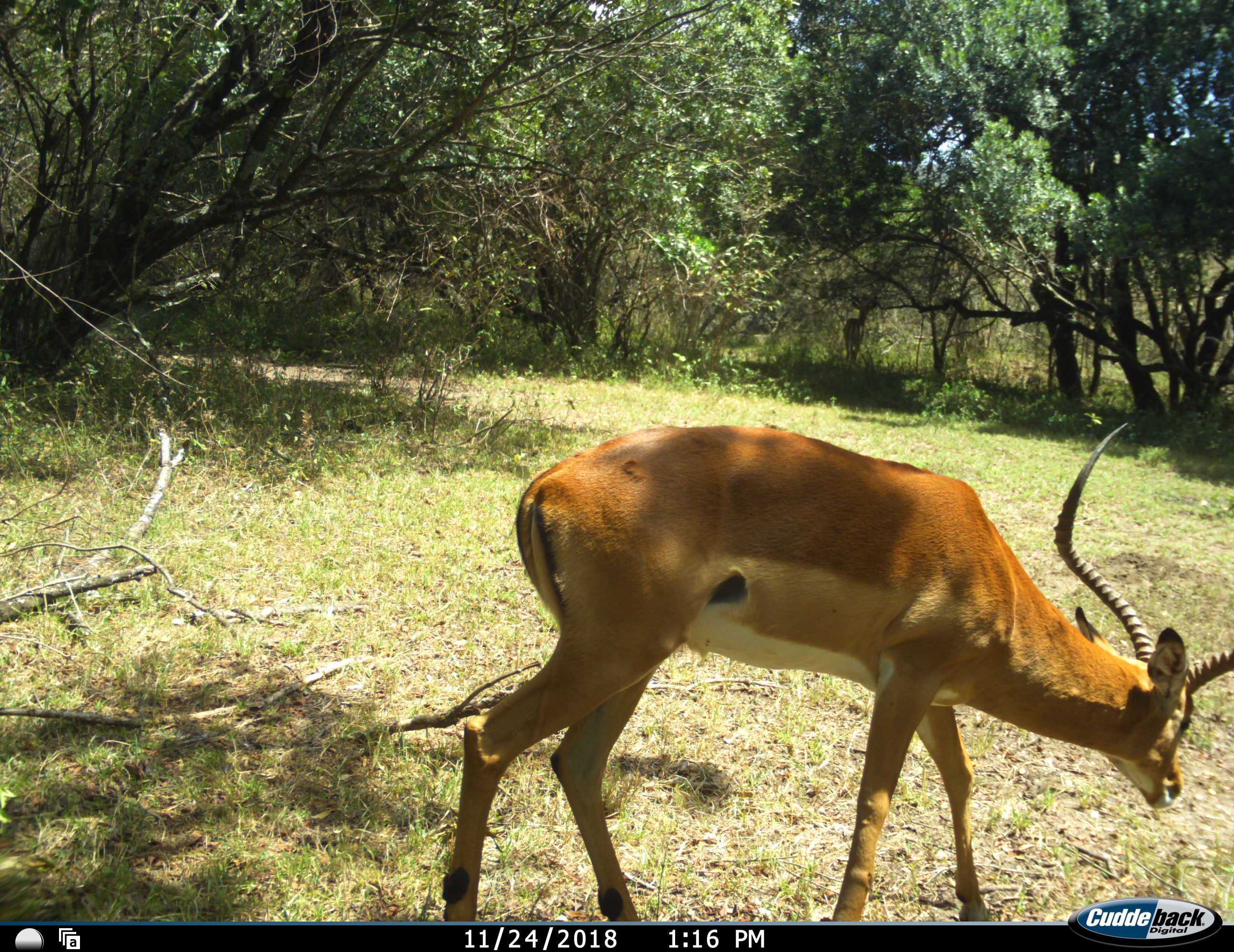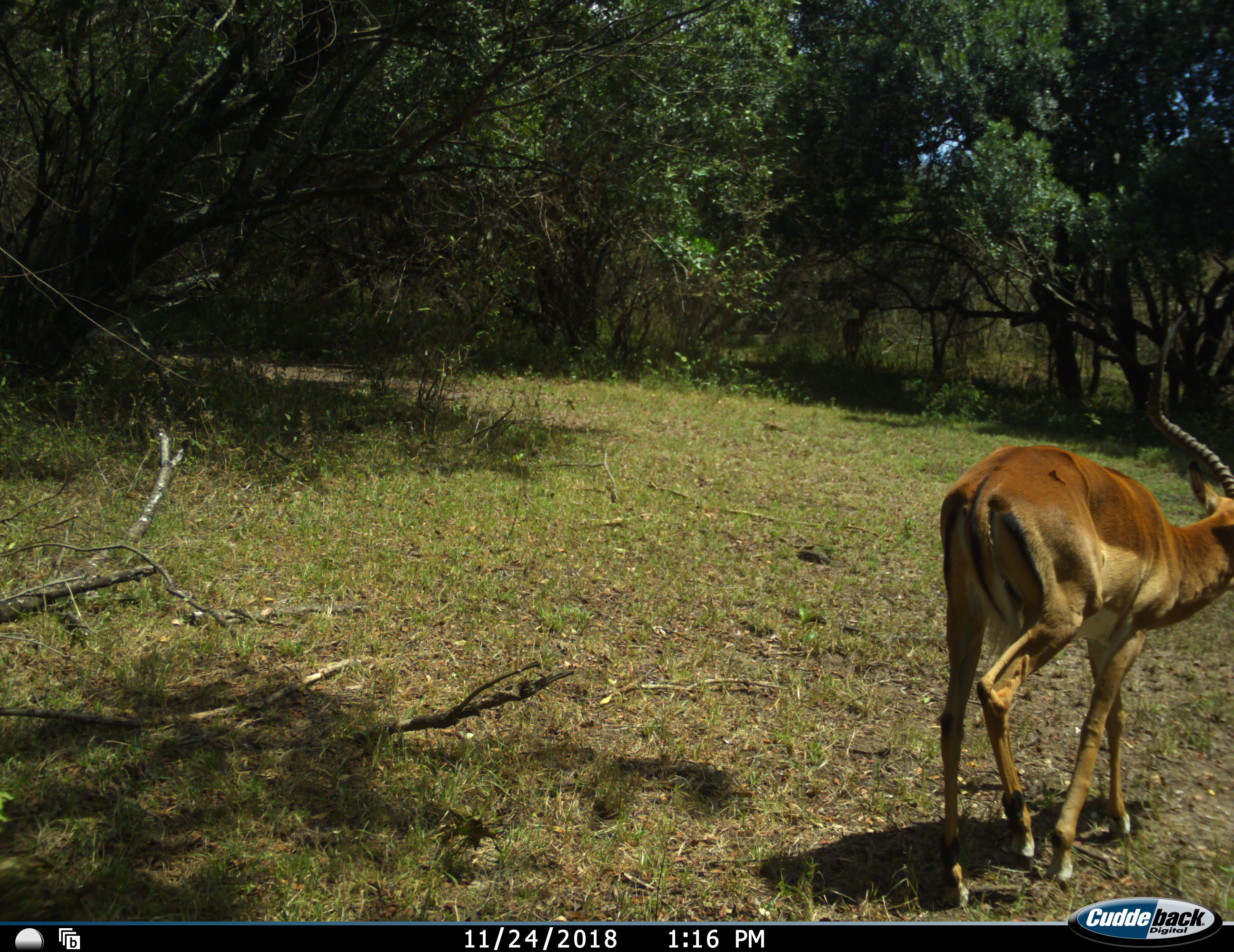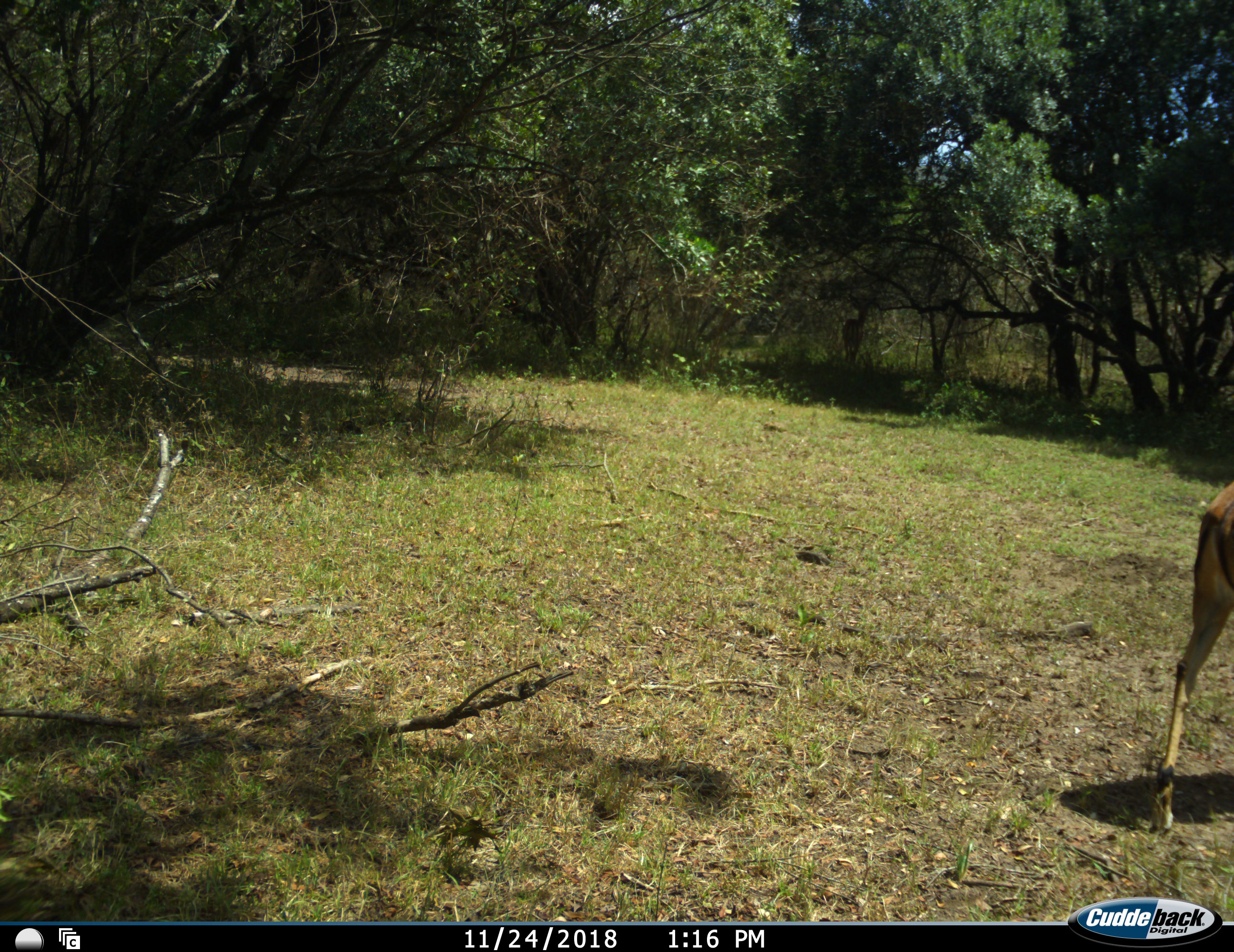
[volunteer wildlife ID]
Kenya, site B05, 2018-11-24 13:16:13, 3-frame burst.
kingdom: Animalia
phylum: Chordata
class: Mammalia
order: Artiodactyla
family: Bovidae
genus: Aepyceros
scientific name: Aepyceros melampus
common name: impala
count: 1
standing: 0%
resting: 0%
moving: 100%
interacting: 0%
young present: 0%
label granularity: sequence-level